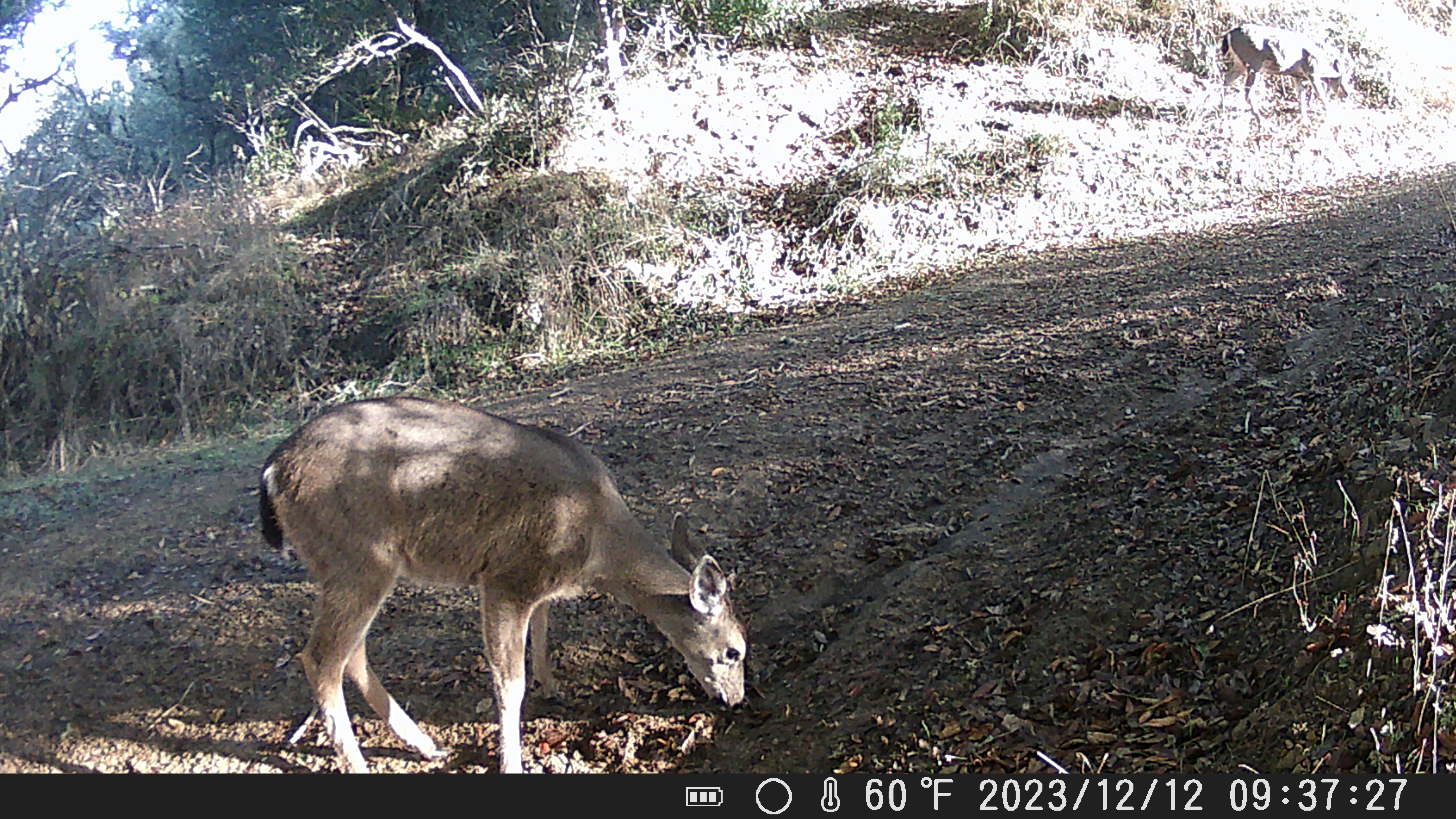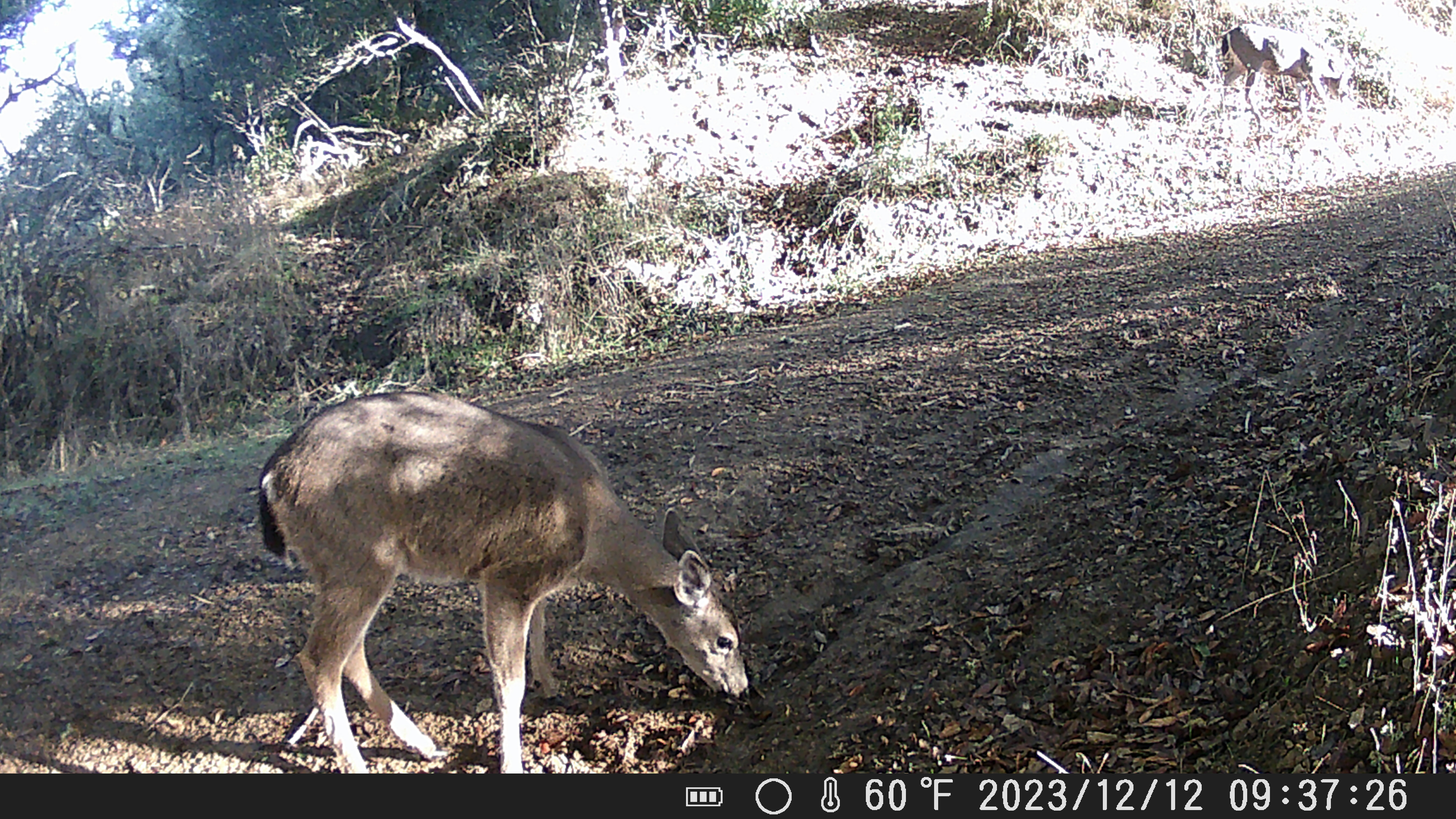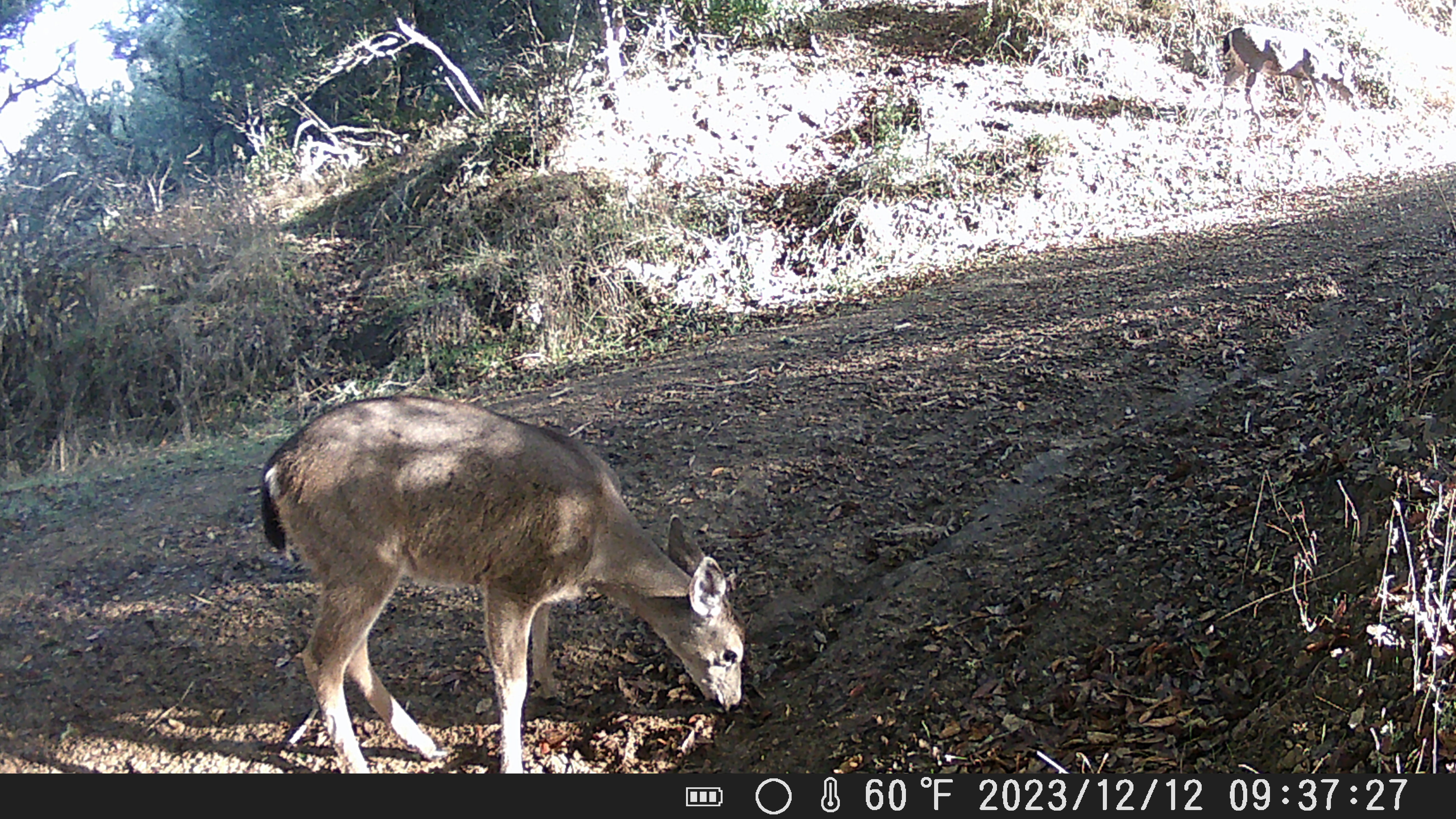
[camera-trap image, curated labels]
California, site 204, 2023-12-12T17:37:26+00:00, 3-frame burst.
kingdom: Animalia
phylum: Chordata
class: Mammalia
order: Artiodactyla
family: Cervidae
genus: Odocoileus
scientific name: Odocoileus hemionus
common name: mule deer